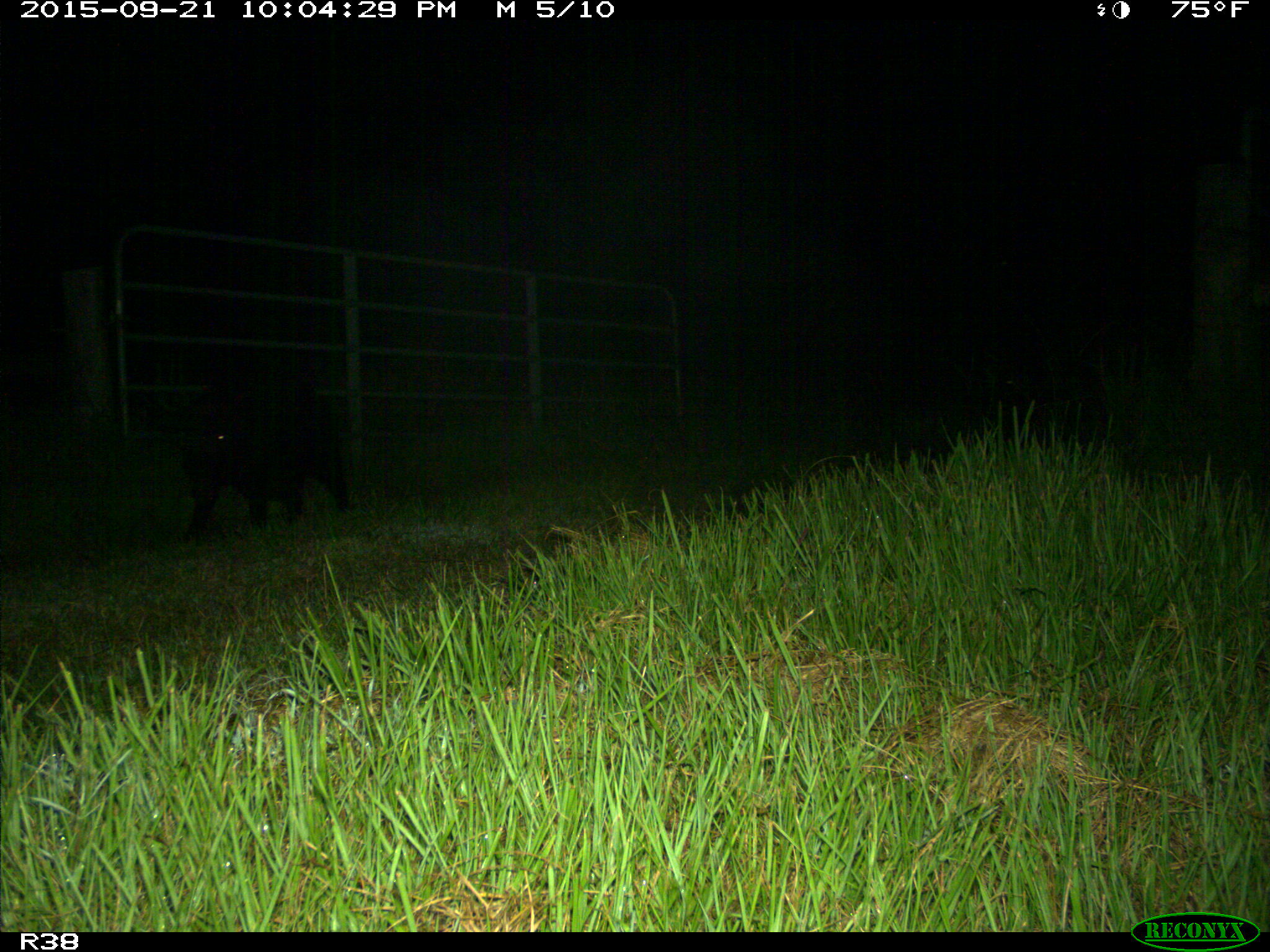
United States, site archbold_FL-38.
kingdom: Animalia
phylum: Chordata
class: Mammalia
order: Artiodactyla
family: Suidae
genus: Sus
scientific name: Sus scrofa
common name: wild boar